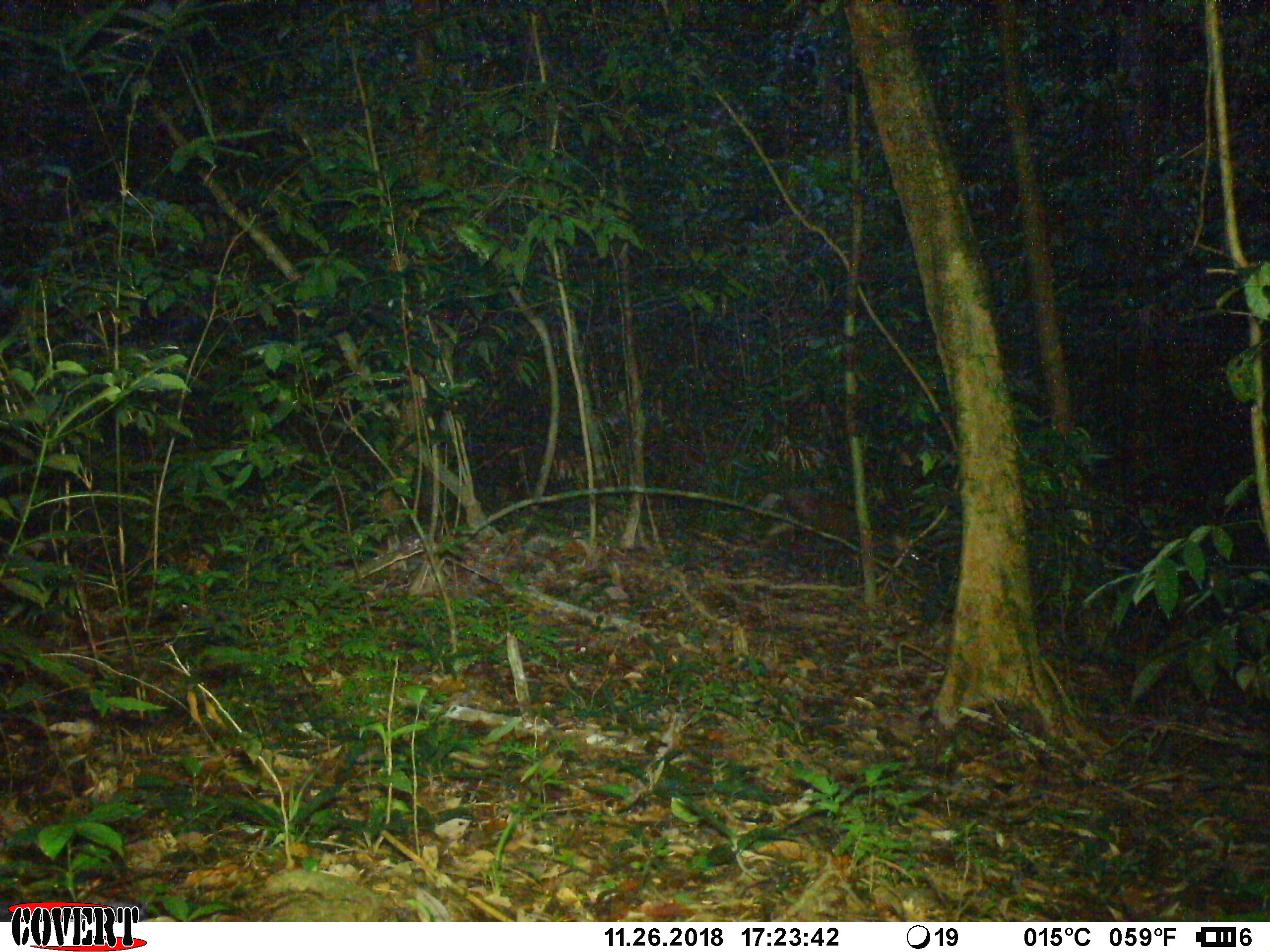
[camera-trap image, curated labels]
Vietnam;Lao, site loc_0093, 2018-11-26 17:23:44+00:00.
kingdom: Animalia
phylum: Chordata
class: Mammalia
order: Artiodactyla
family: Cervidae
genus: Muntiacus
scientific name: Muntiacus rooseveltorum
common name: roosevelt's muntjac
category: roosevelts muntjac group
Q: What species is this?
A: Roosevelts muntjac group (roosevelt's muntjac) (Muntiacus rooseveltorum).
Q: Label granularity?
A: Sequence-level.